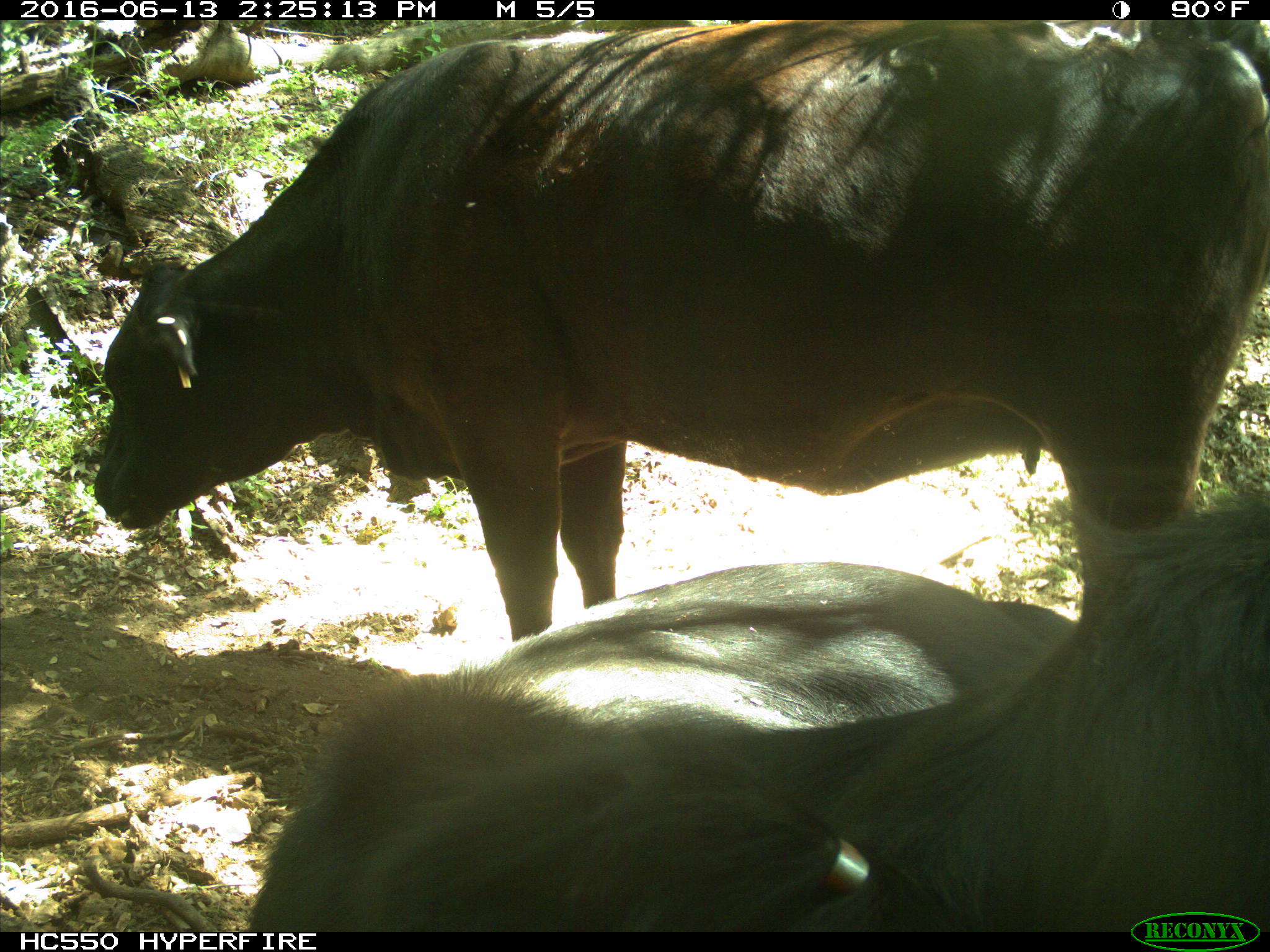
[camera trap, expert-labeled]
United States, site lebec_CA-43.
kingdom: Animalia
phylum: Chordata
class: Mammalia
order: Artiodactyla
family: Bovidae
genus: Bos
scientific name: Bos taurus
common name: domestic cow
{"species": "Bos taurus (domestic cow)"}